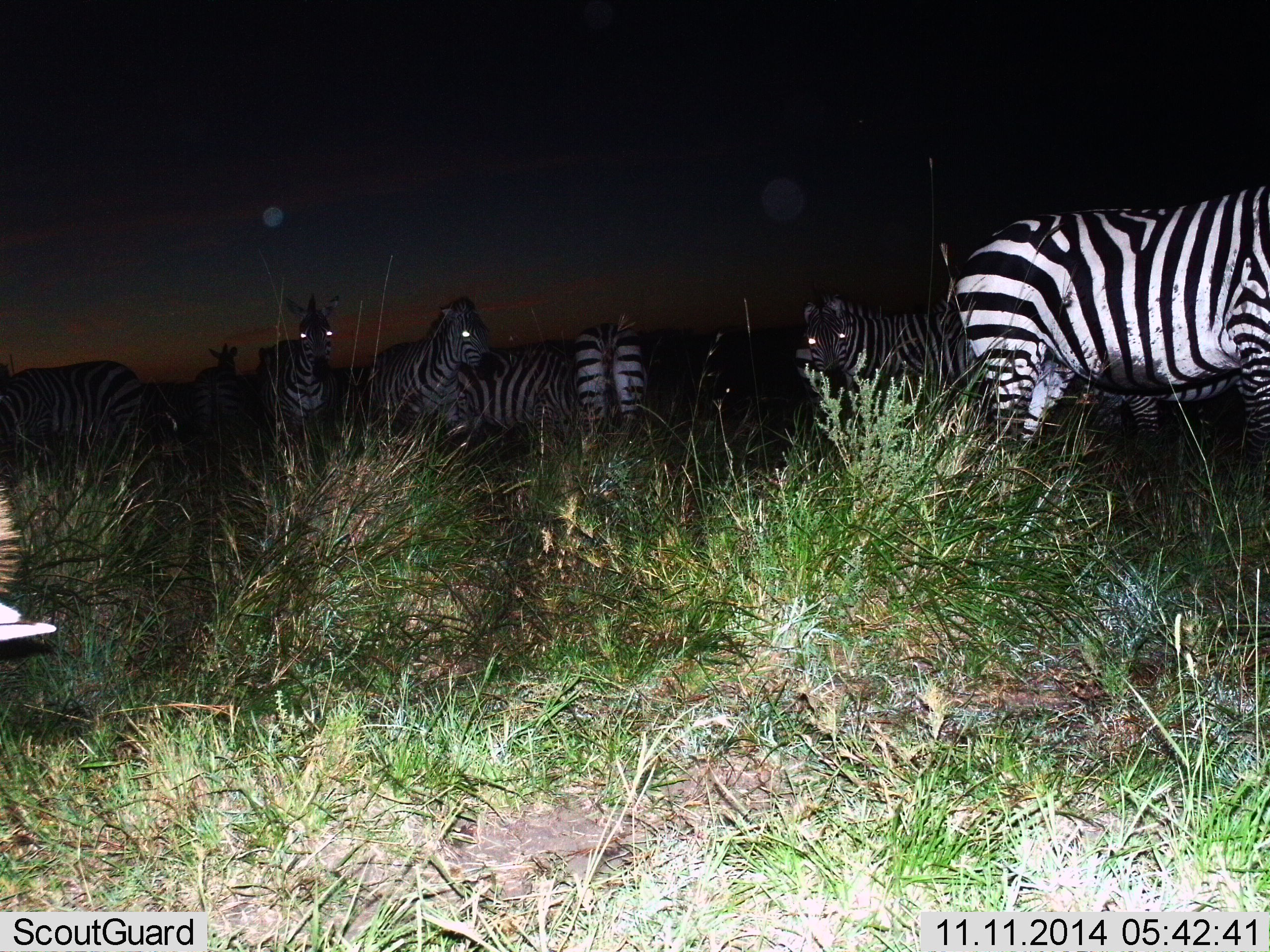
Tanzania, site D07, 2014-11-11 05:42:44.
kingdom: Animalia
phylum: Chordata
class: Mammalia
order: Perissodactyla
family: Equidae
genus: Equus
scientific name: Equus quagga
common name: plains zebra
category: zebra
Zebra (plains zebra) (Equus quagga), count 10. Behavior (volunteer vote fractions): standing 100%, resting 0%, moving 10%, interacting 0%. Young present (vote fraction): 0%. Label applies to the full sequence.